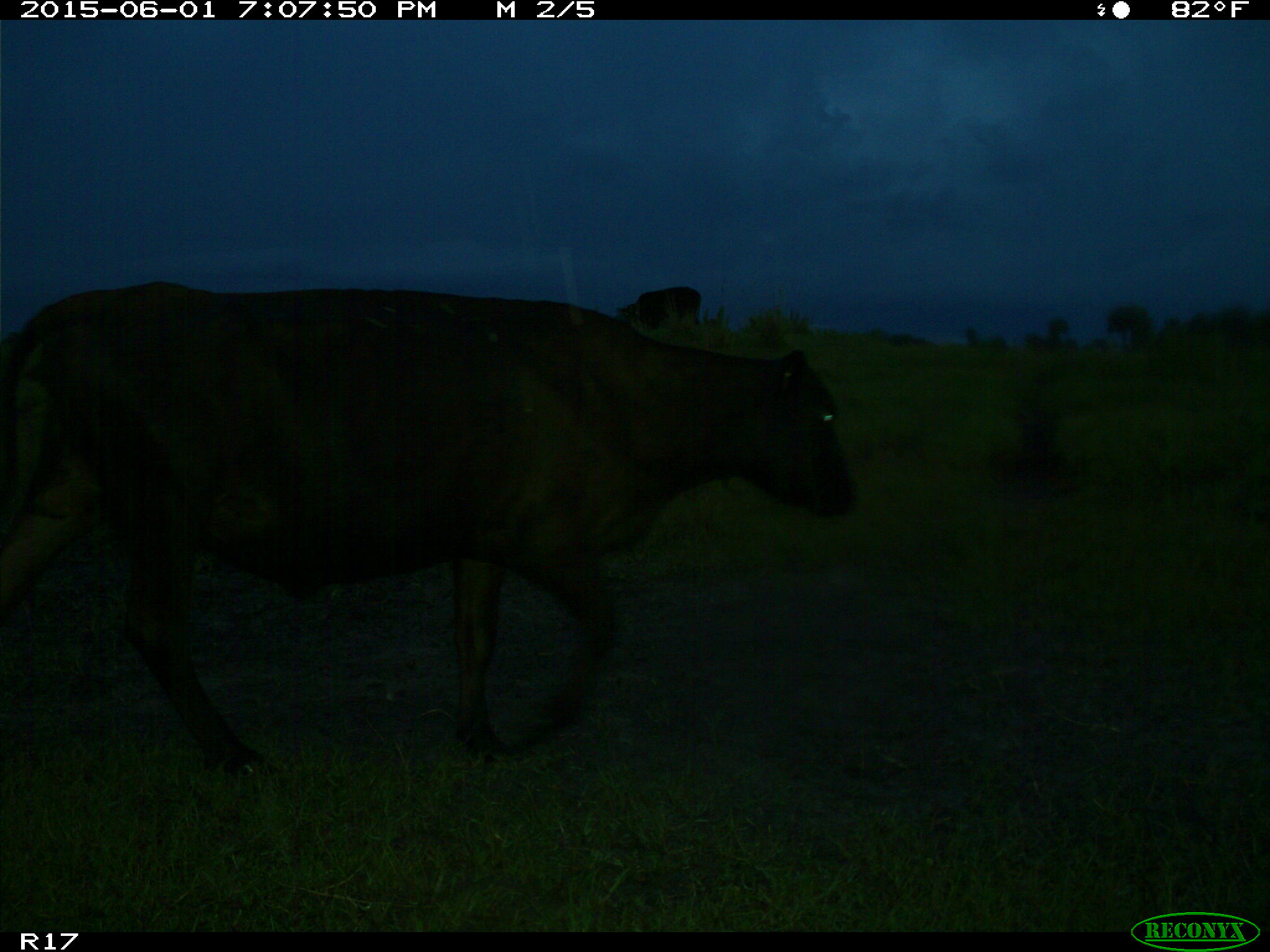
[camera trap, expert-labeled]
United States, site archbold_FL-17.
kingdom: Animalia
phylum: Chordata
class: Mammalia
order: Artiodactyla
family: Bovidae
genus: Bos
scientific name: Bos taurus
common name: domestic cow